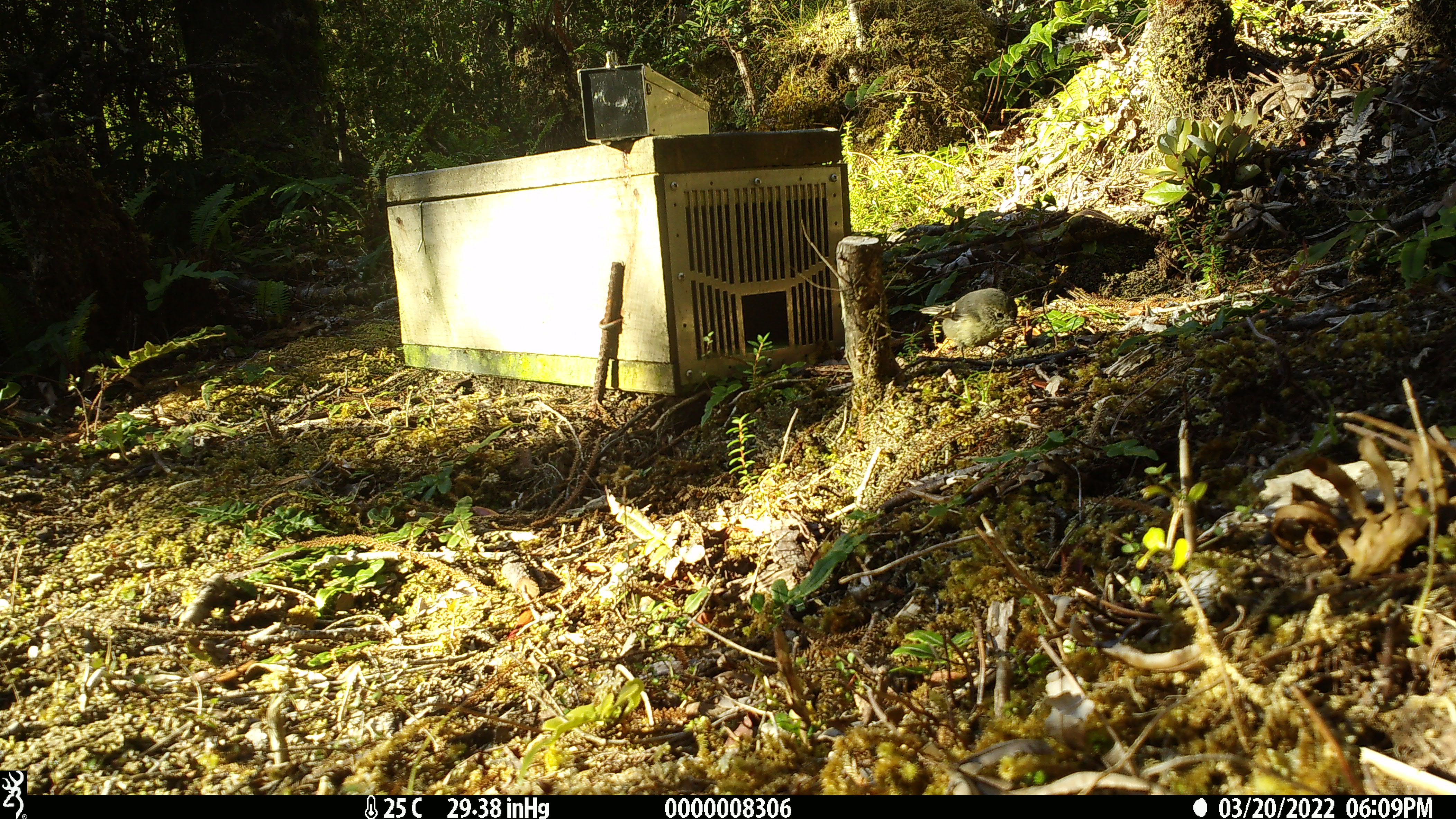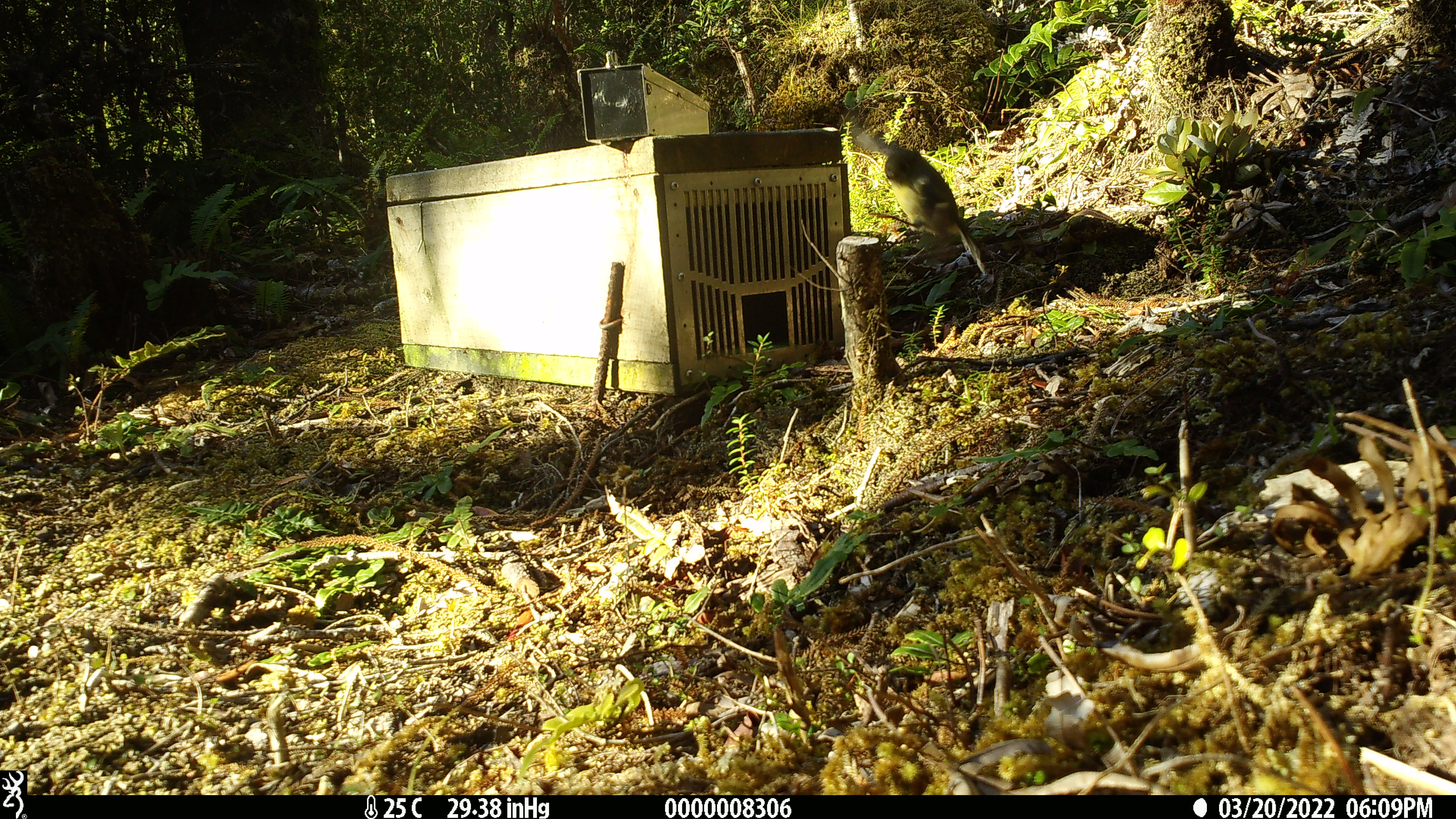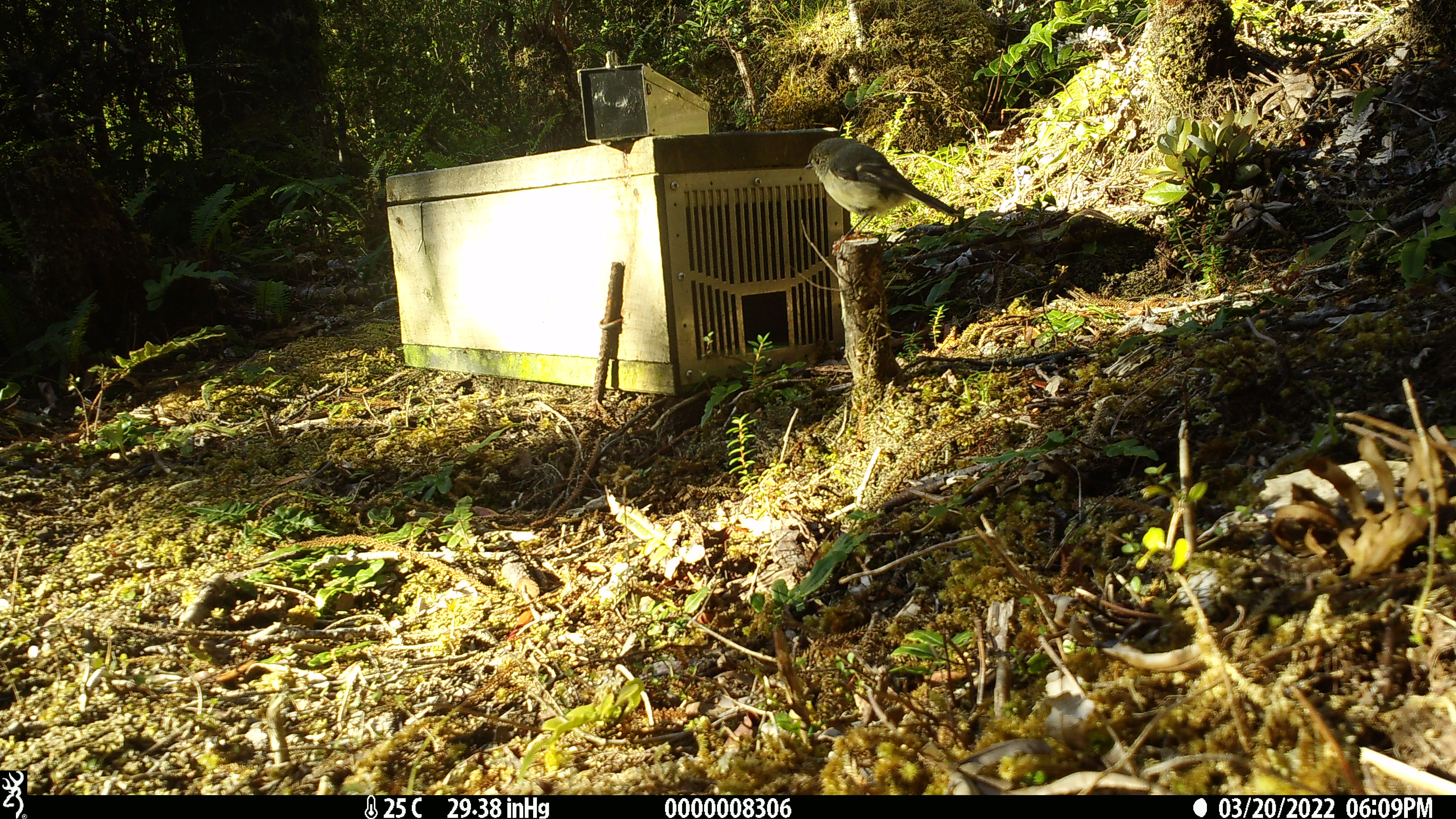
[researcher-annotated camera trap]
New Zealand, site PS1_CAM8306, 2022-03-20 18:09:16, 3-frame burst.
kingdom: Animalia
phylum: Chordata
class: Aves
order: Passeriformes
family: Petroicidae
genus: Petroica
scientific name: Petroica macrocephala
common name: tomtit